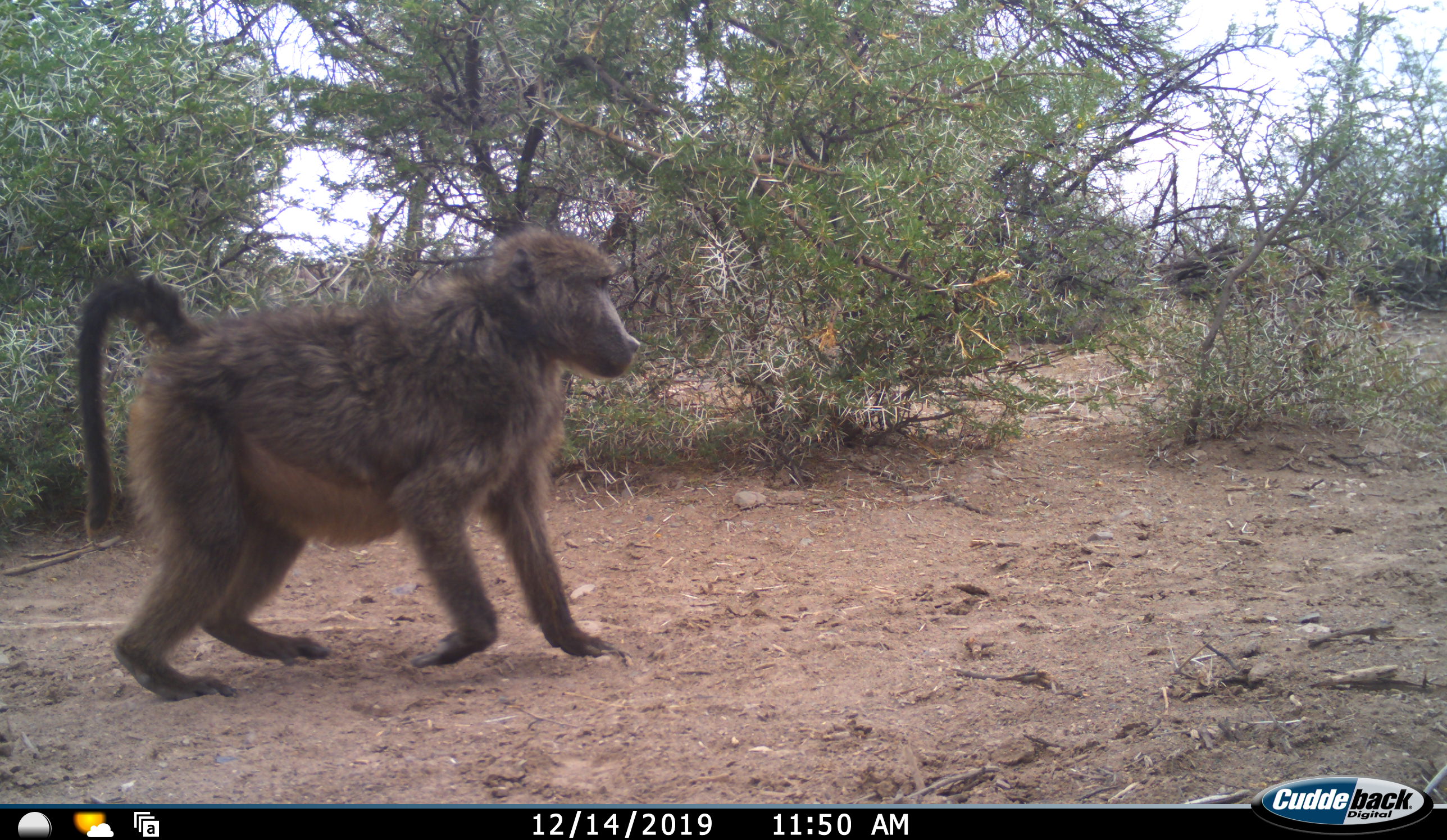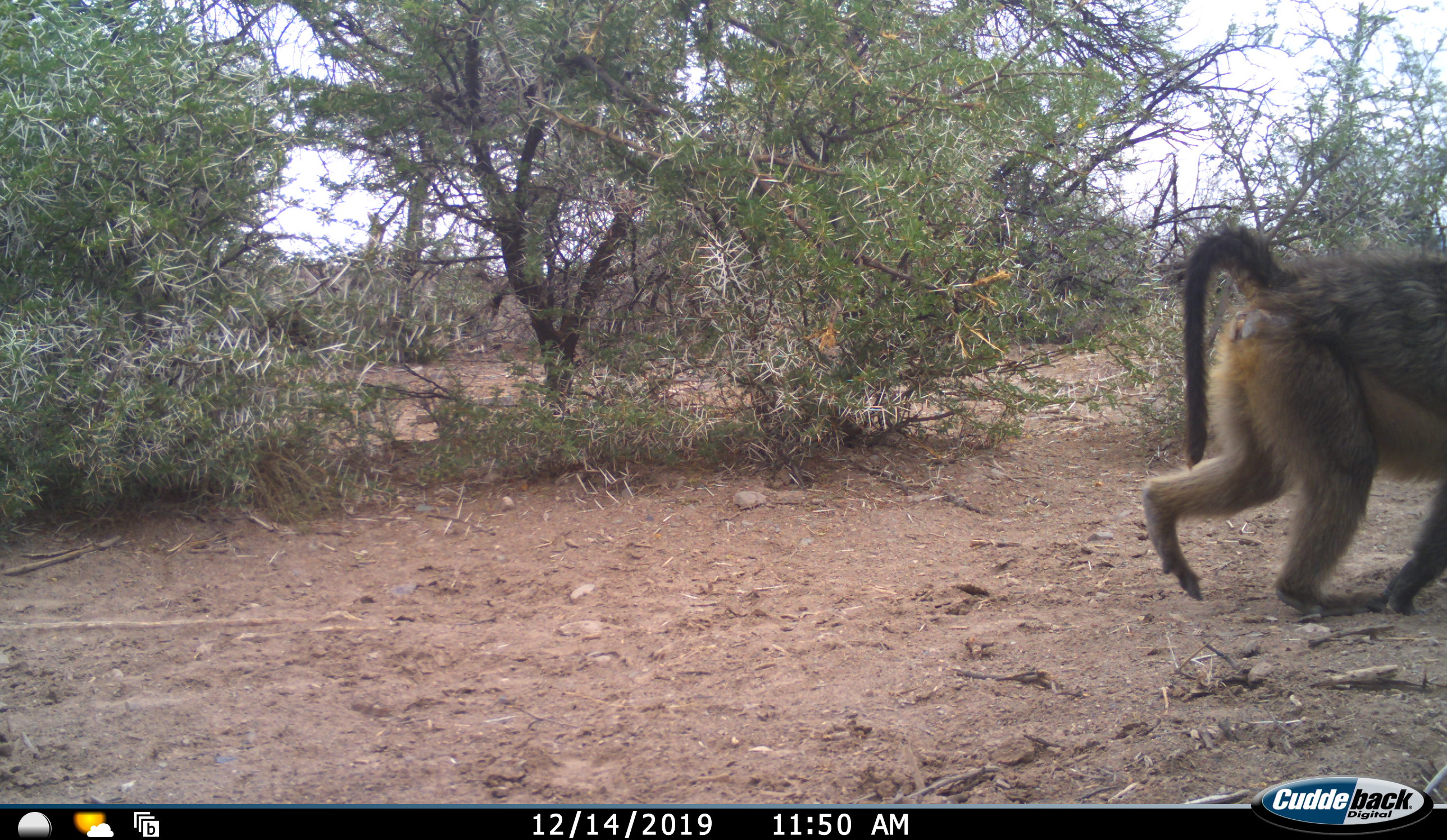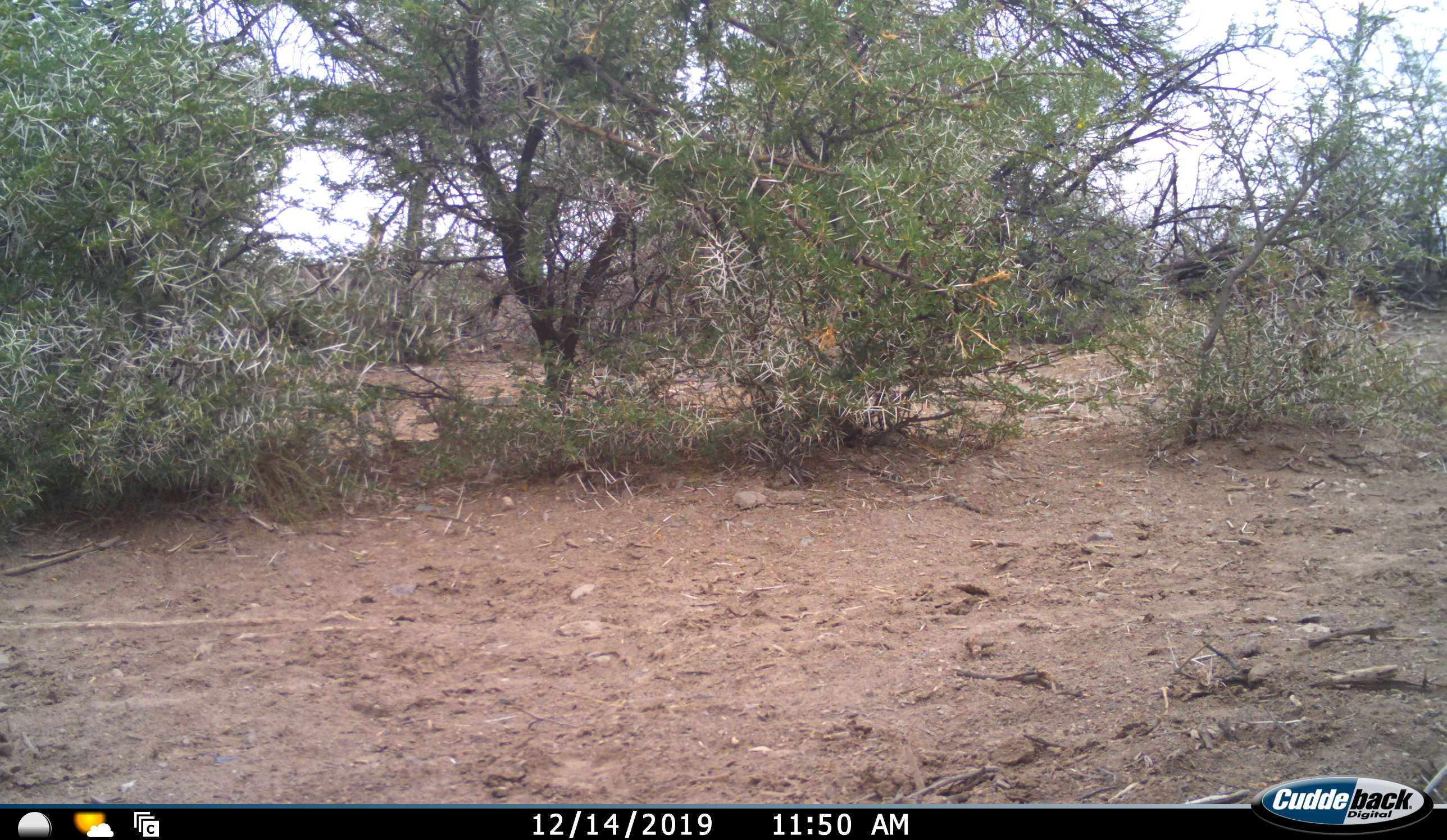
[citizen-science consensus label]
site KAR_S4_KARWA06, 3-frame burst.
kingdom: Animalia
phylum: Chordata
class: Mammalia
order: Primates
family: Cercopithecidae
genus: Papio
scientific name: Papio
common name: baboon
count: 1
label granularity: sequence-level